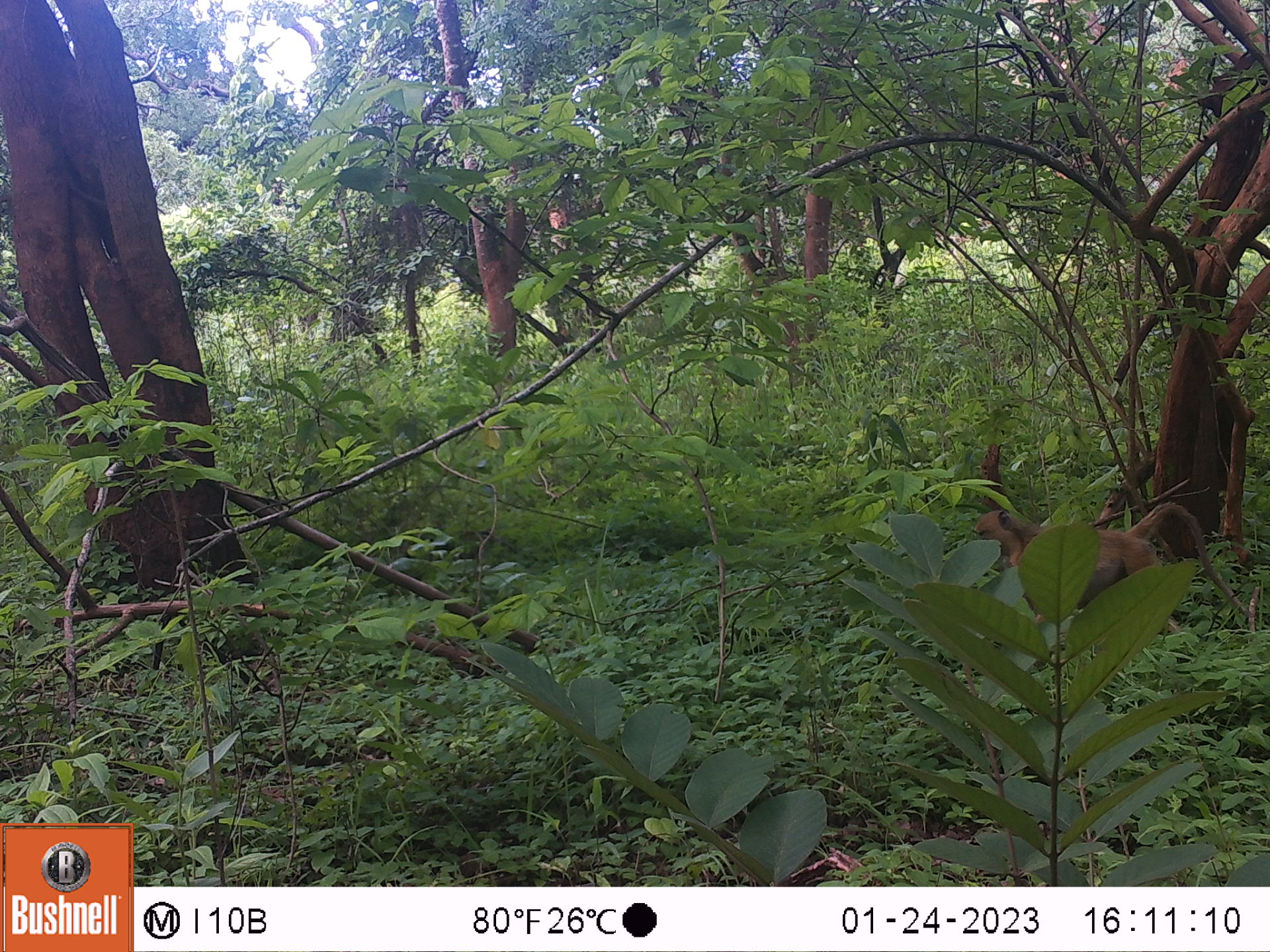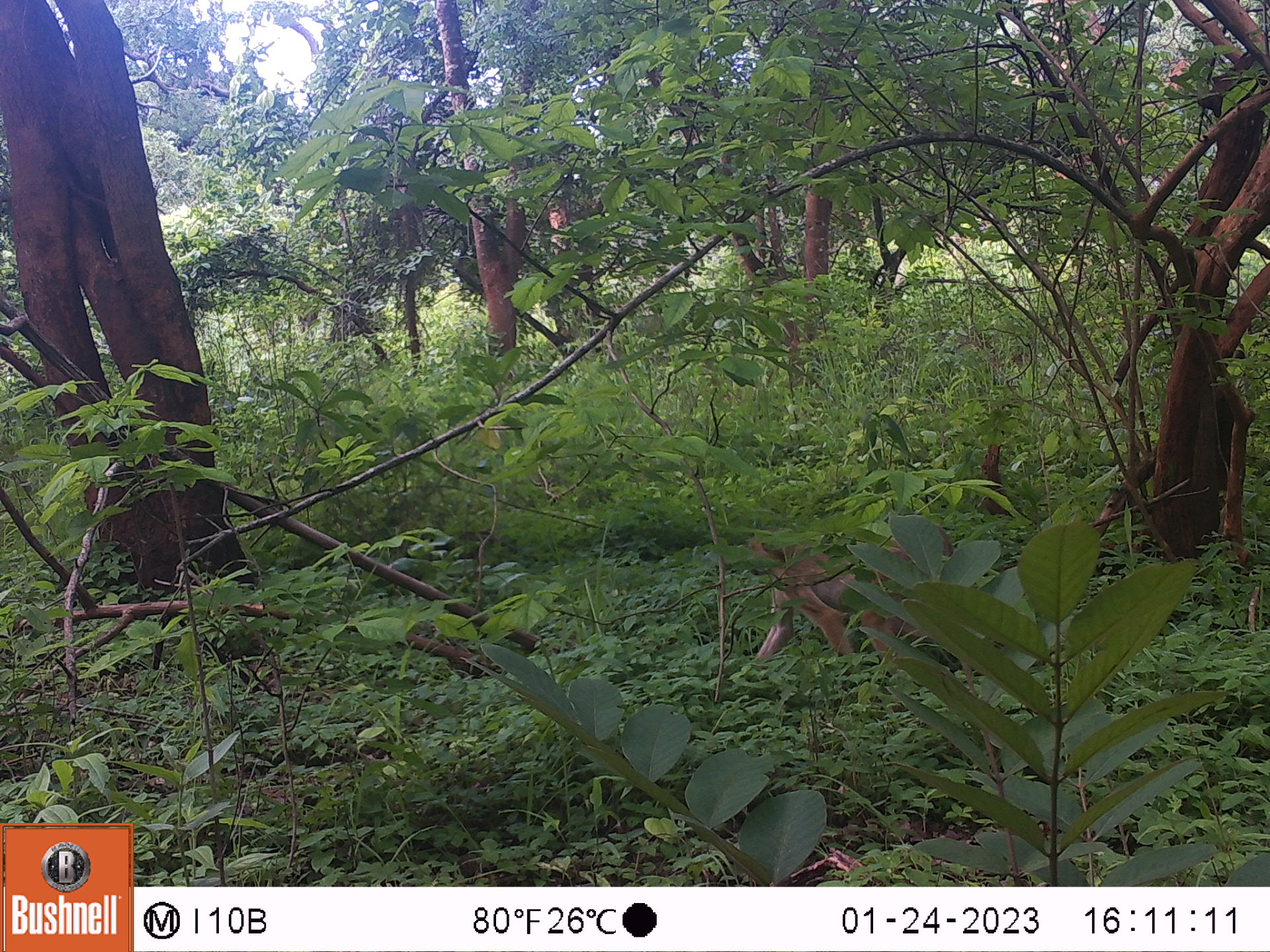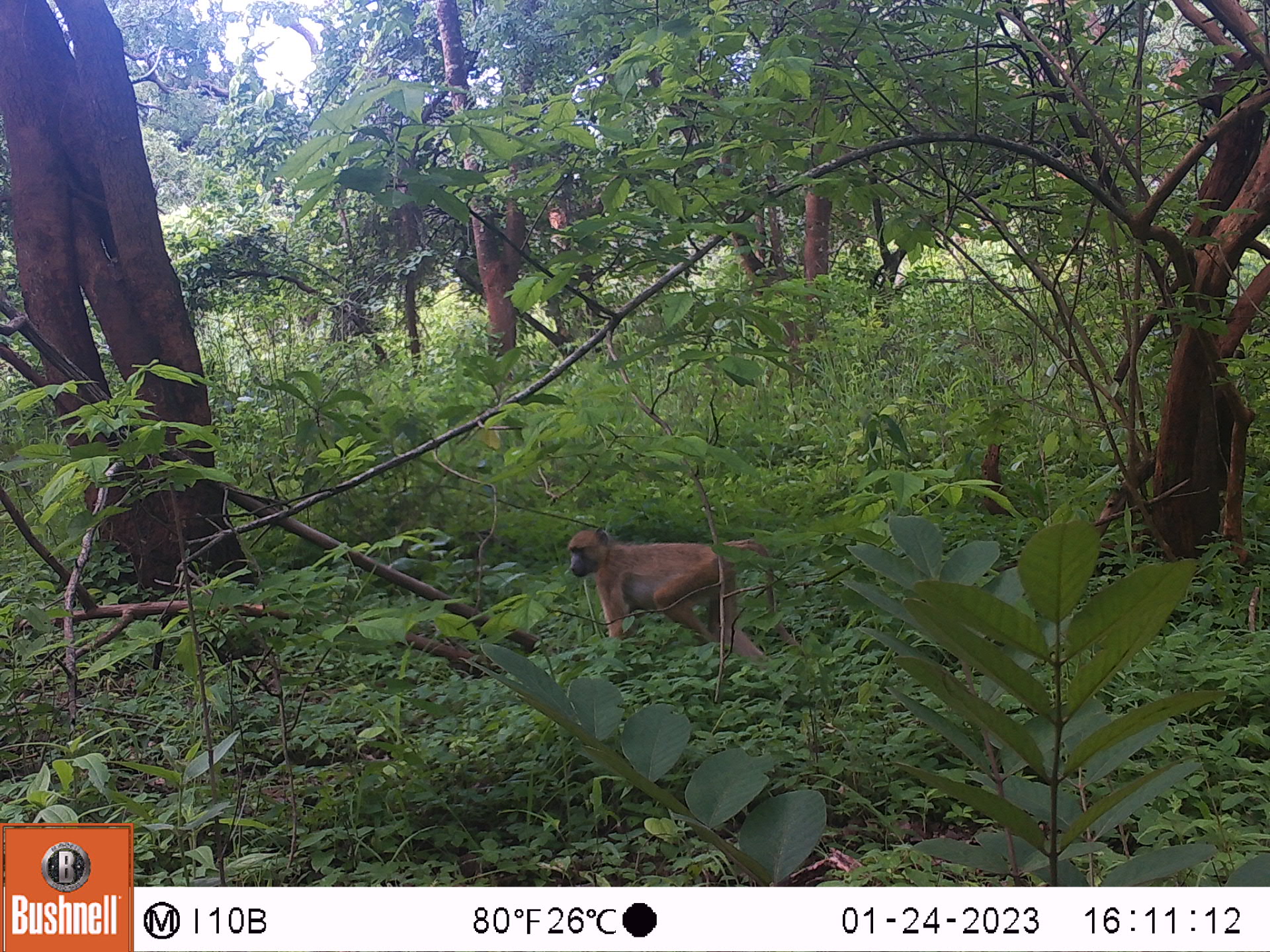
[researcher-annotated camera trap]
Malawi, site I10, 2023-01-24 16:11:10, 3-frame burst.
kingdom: Animalia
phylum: Chordata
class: Mammalia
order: Primates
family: Cercopithecidae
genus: Papio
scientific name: Papio cynocephalus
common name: yellow baboon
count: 1